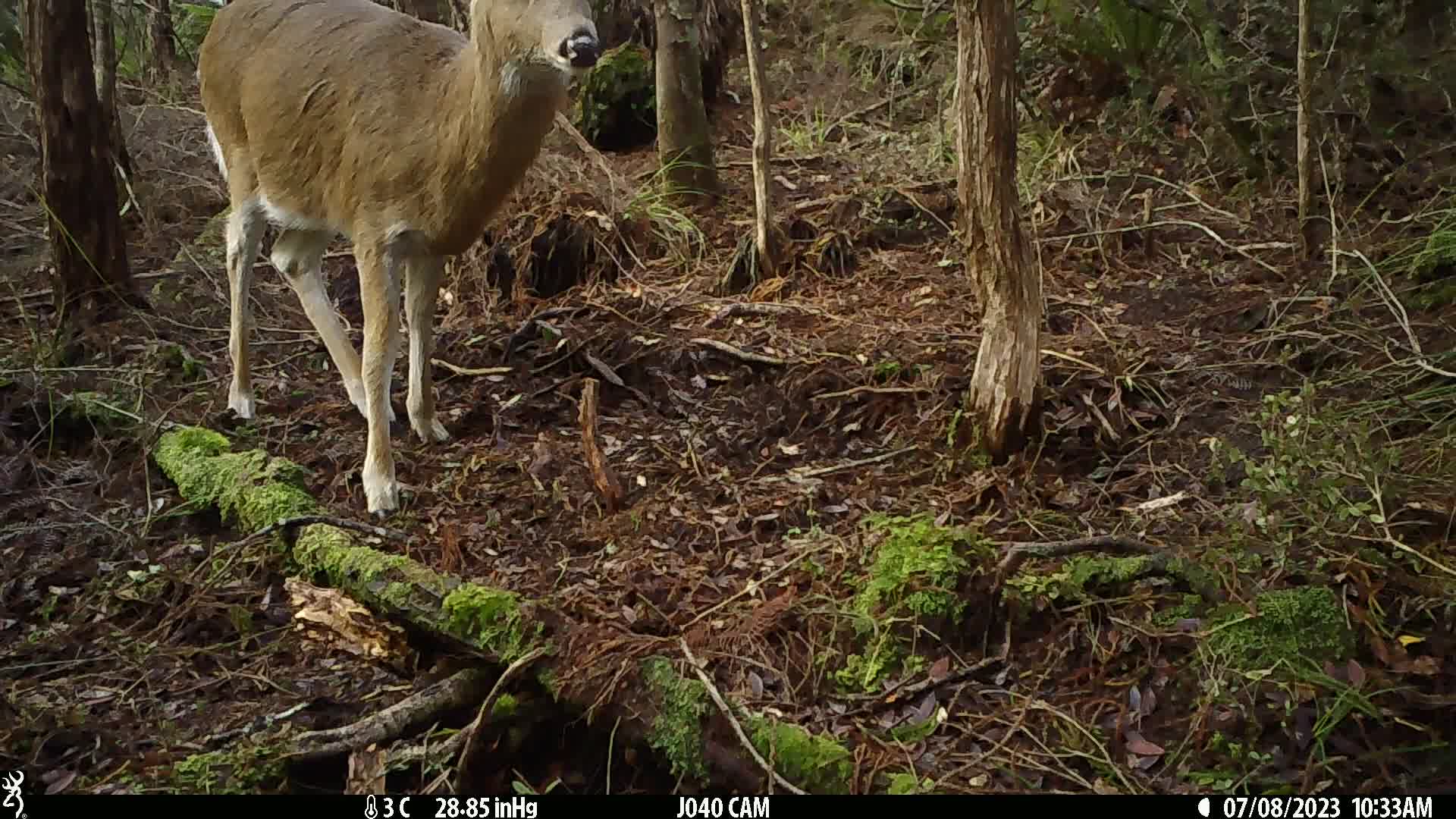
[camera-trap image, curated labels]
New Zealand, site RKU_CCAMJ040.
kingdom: Animalia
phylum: Chordata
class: Mammalia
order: Artiodactyla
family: Cervidae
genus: Odocoileus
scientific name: Odocoileus virginianus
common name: white-tailed deer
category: white tailed deer